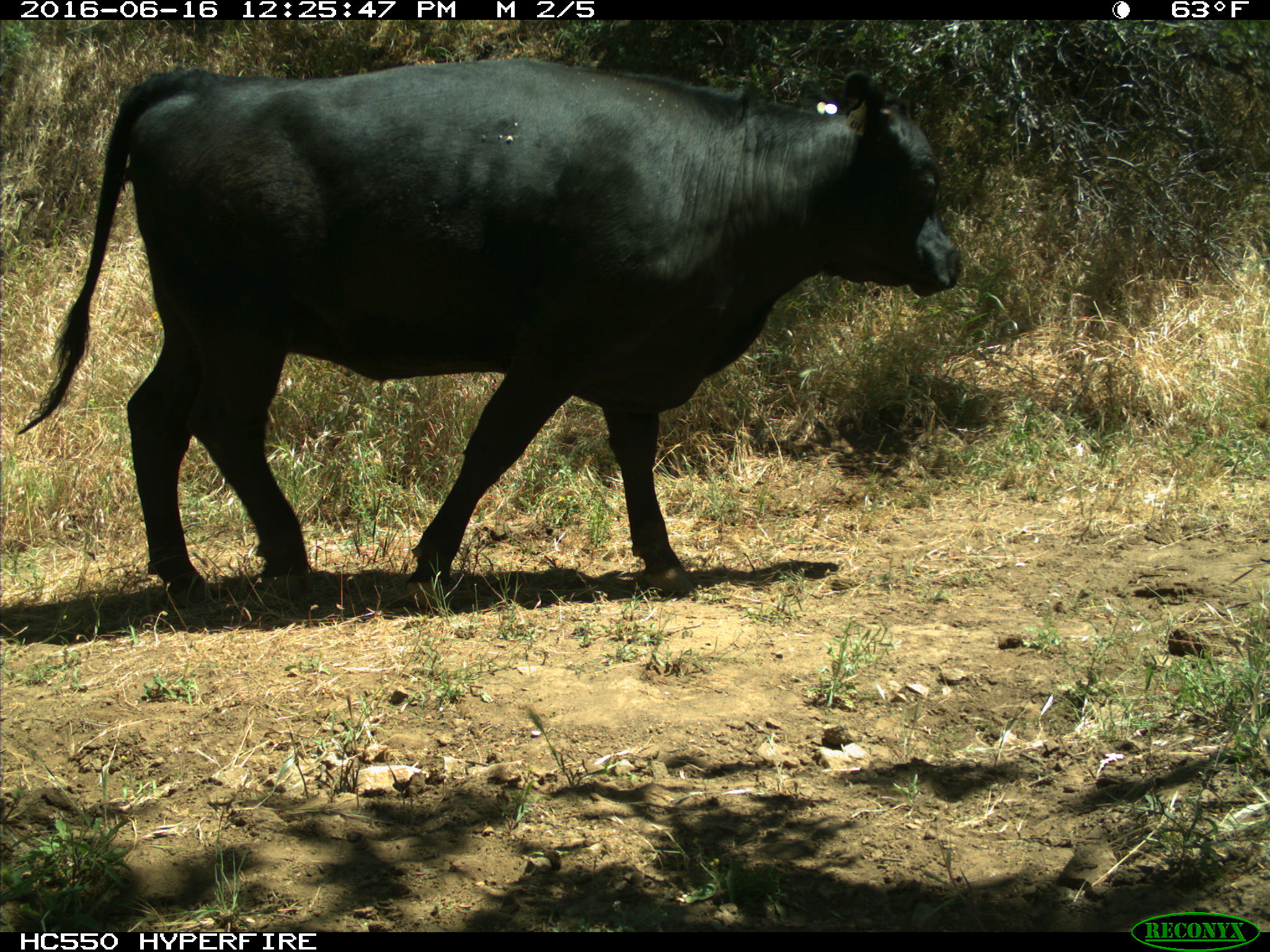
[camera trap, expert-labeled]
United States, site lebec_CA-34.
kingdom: Animalia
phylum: Chordata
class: Mammalia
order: Artiodactyla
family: Bovidae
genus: Bos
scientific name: Bos taurus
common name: domestic cow